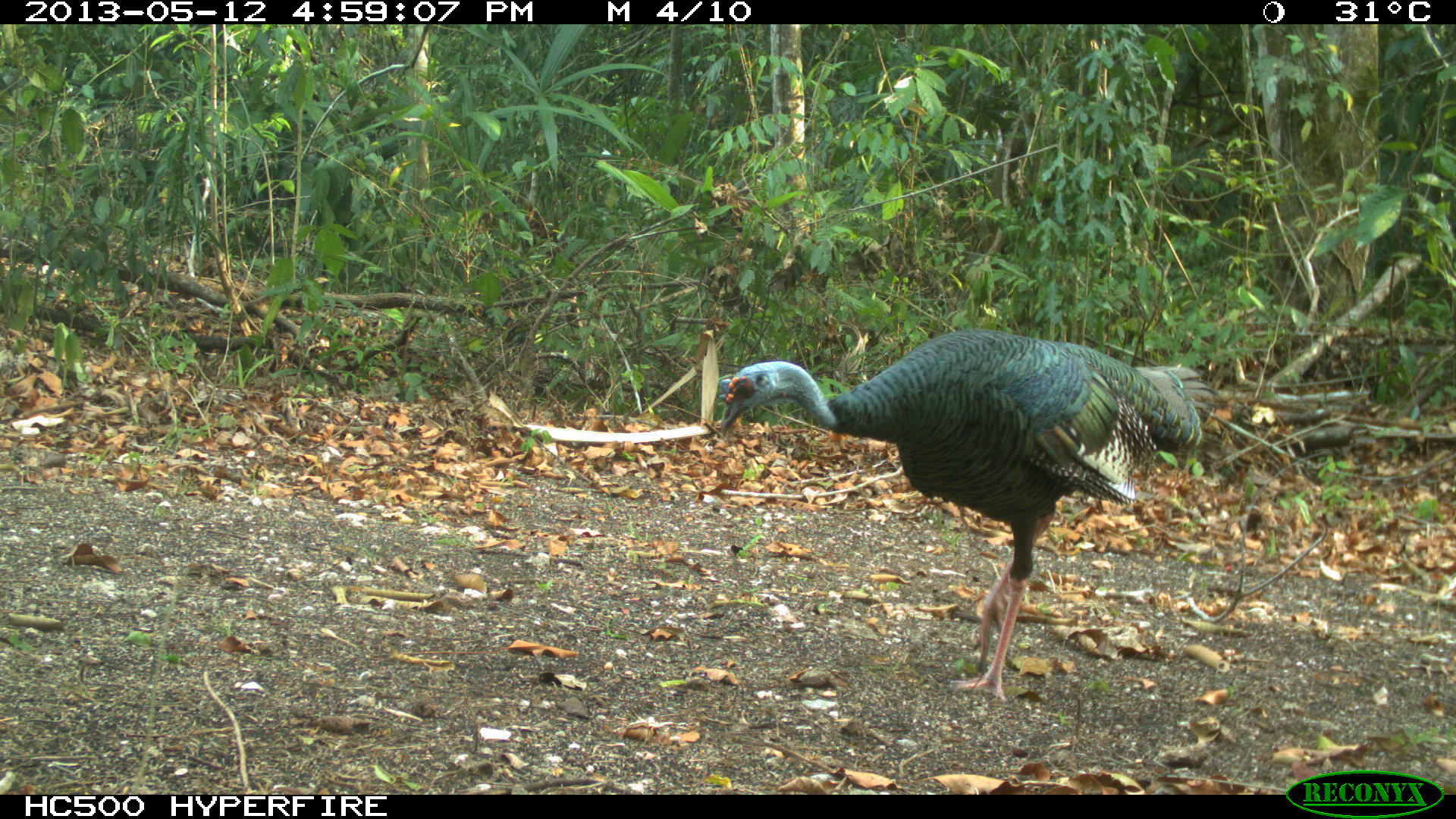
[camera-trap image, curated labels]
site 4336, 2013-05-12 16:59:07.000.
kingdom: Animalia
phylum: Chordata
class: Aves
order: Galliformes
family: Phasianidae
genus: Meleagris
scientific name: Meleagris ocellata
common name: ocellated turkey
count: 1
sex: male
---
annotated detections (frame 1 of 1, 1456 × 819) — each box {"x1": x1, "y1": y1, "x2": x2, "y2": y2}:
meleagris ocellata: {"x1": 716, "y1": 327, "x2": 1228, "y2": 703}